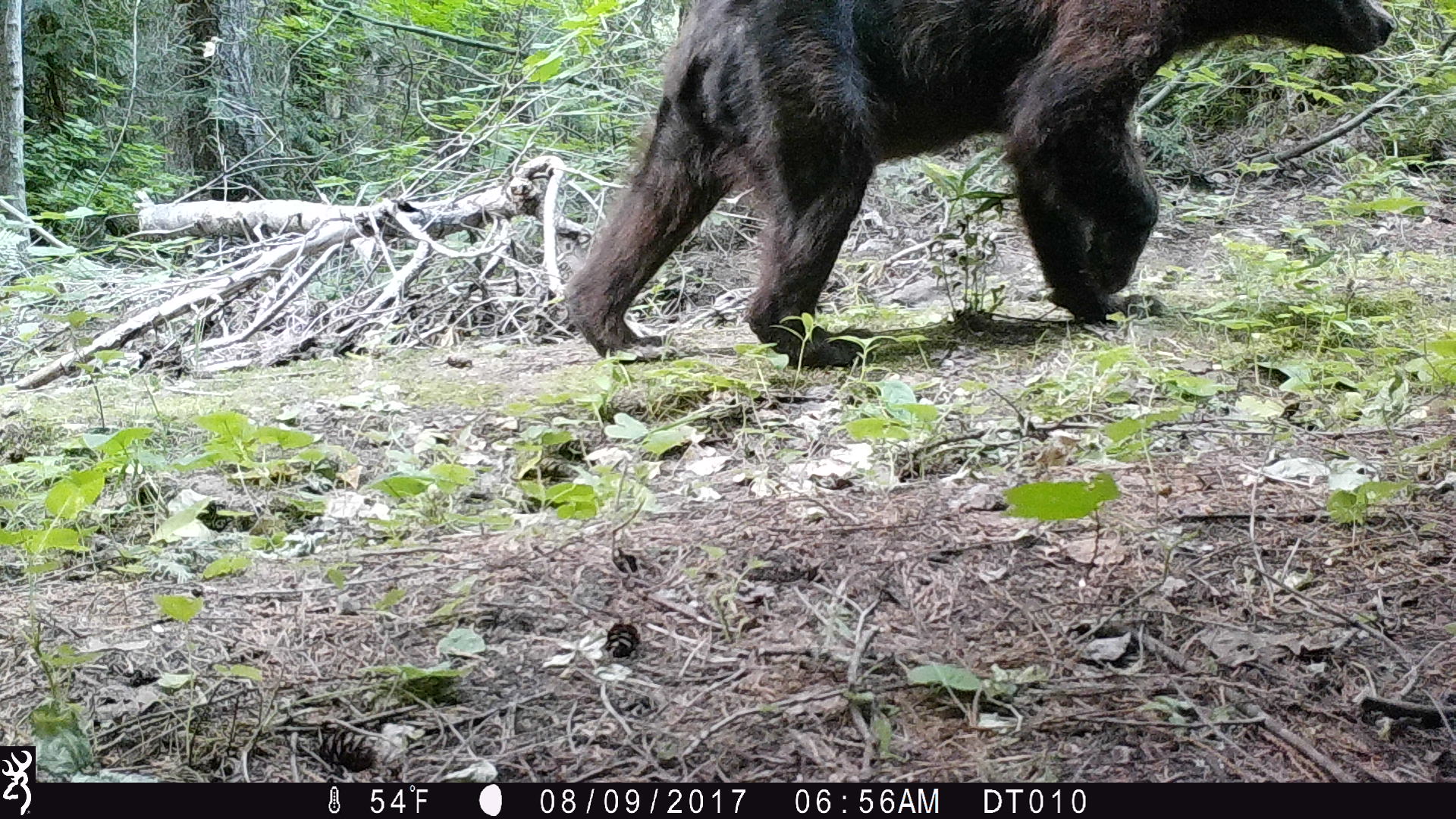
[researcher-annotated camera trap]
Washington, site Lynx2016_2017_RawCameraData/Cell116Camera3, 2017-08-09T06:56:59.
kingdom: Animalia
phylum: Chordata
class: Mammalia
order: Carnivora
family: Ursidae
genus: Ursus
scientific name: Ursus americanus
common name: american black bear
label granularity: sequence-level